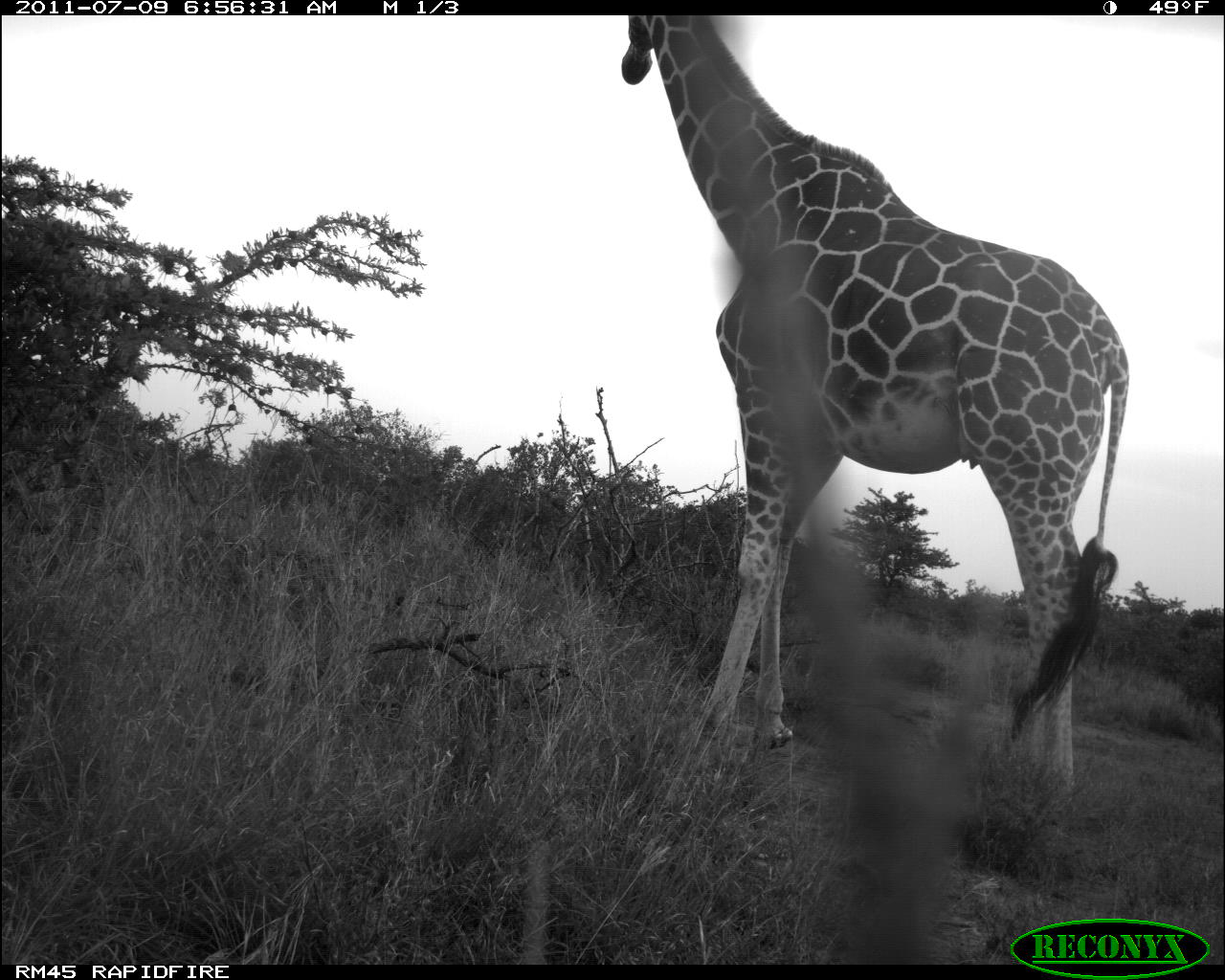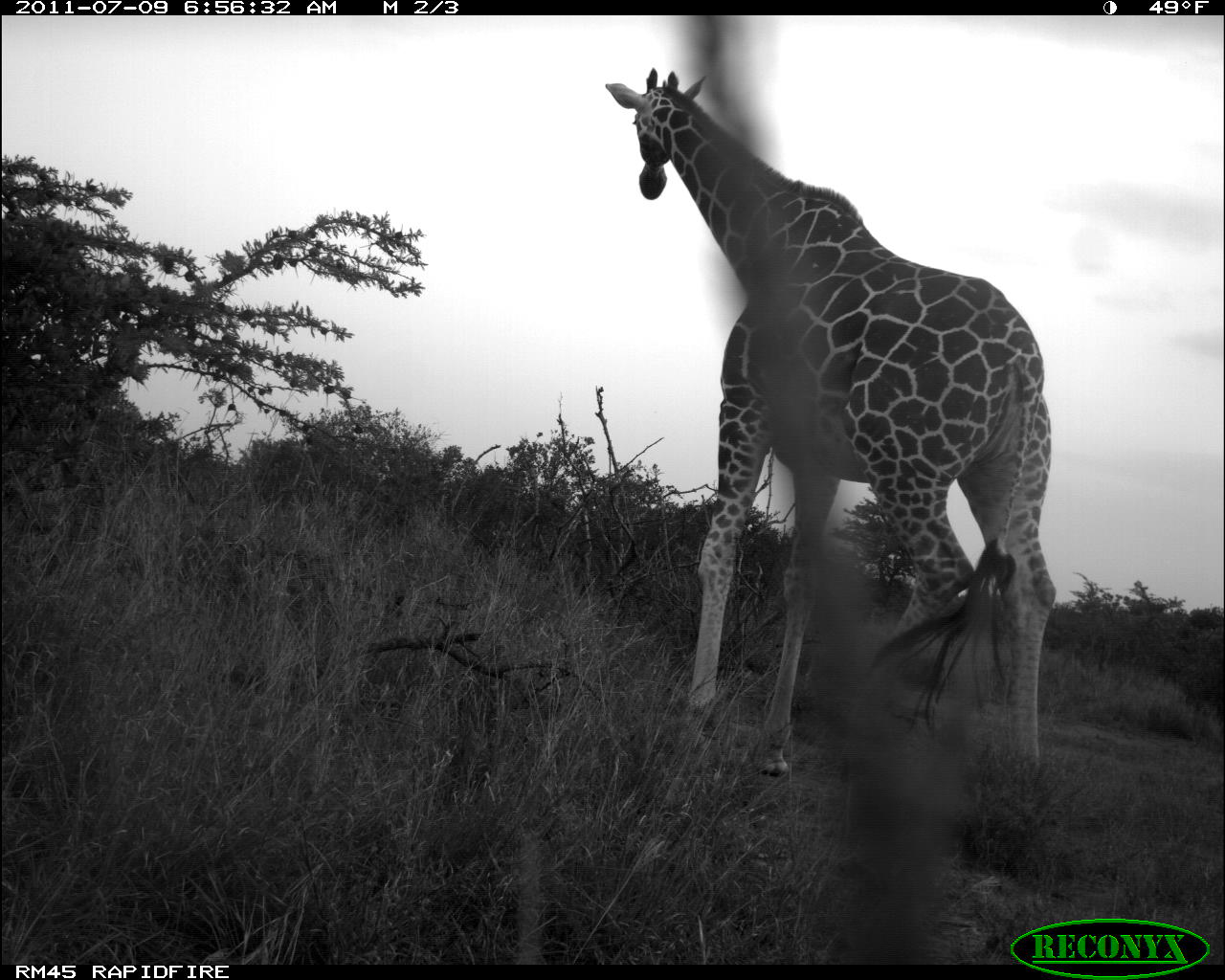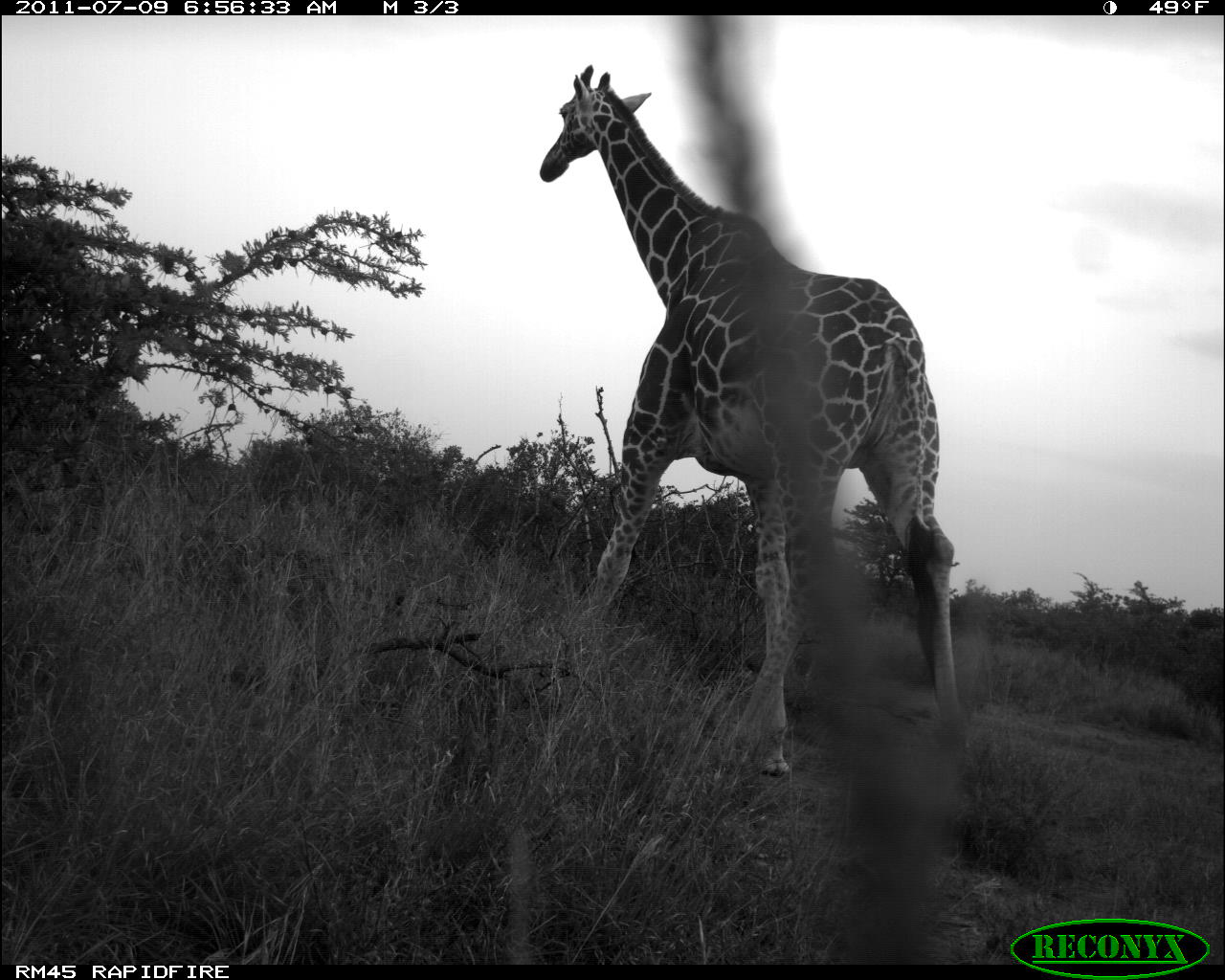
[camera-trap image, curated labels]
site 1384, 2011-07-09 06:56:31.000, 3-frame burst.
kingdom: Animalia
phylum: Chordata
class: Mammalia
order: Artiodactyla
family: Giraffidae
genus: Giraffa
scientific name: Giraffa camelopardalis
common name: giraffe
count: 1